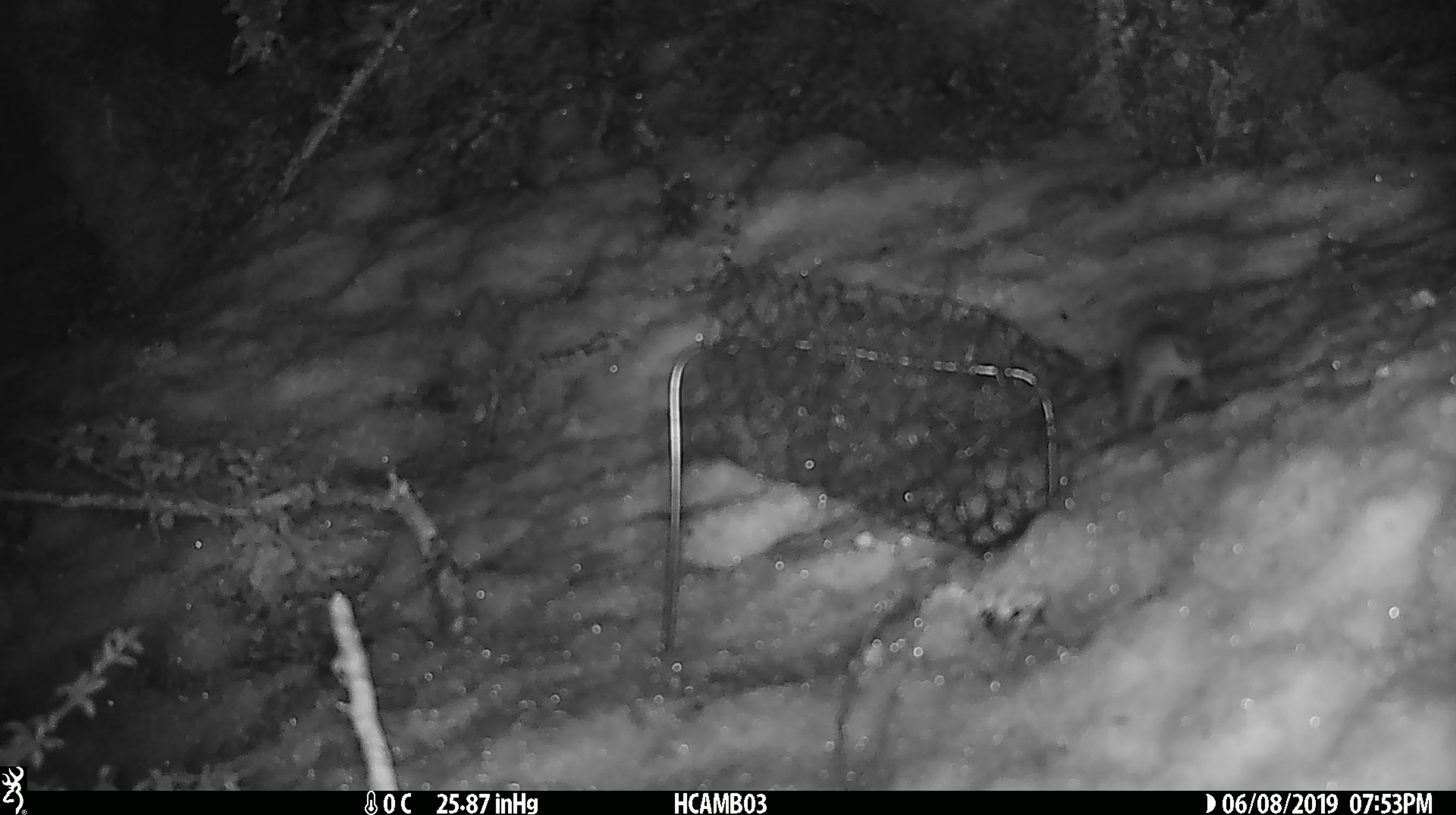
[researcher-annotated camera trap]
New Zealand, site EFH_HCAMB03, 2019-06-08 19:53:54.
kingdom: Animalia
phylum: Chordata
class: Mammalia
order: Rodentia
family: Muridae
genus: Mus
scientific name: Mus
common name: mouse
Mouse (Mus).